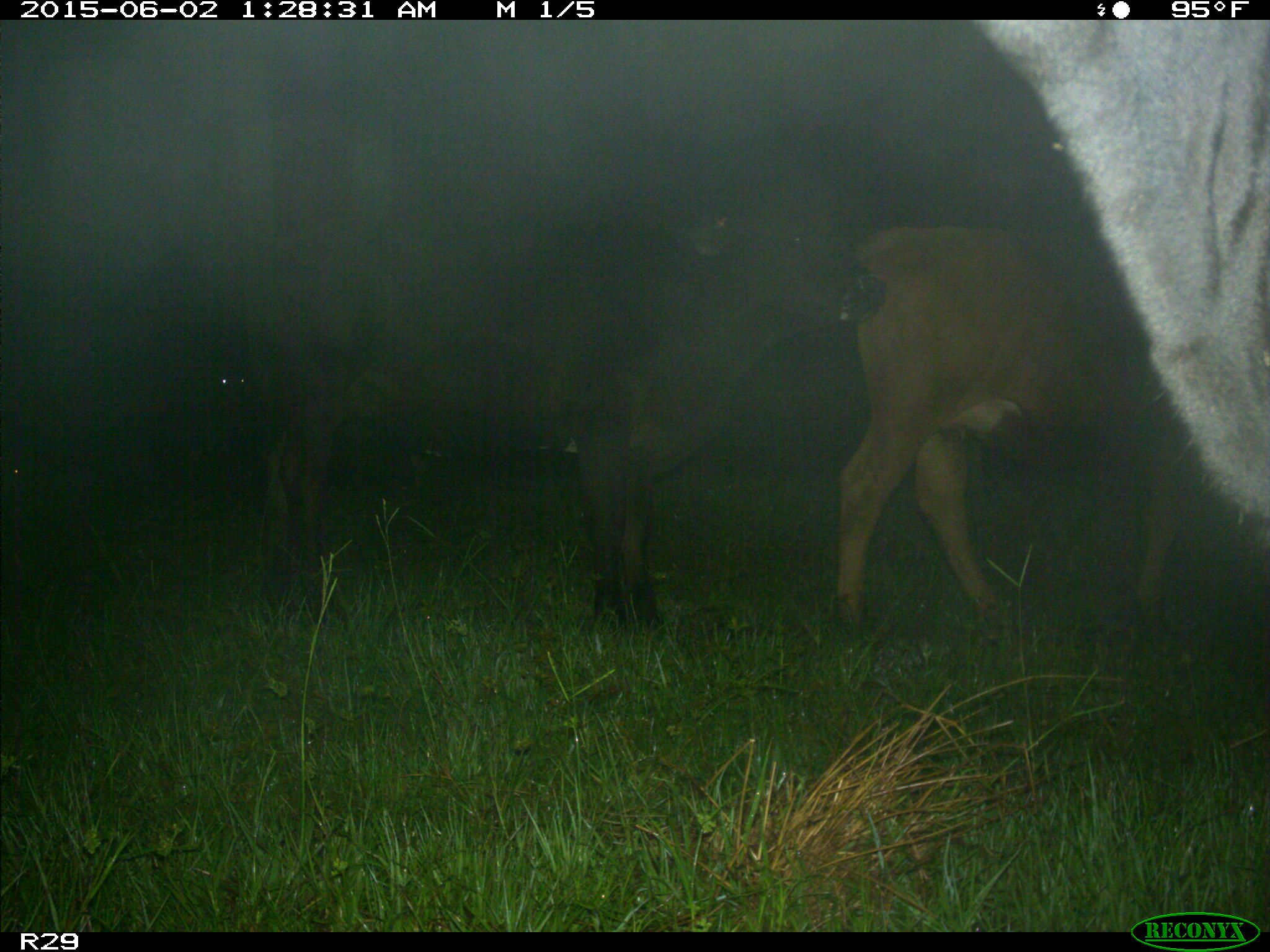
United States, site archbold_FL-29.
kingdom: Animalia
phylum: Chordata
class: Mammalia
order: Artiodactyla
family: Bovidae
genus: Bos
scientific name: Bos taurus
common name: domestic cow